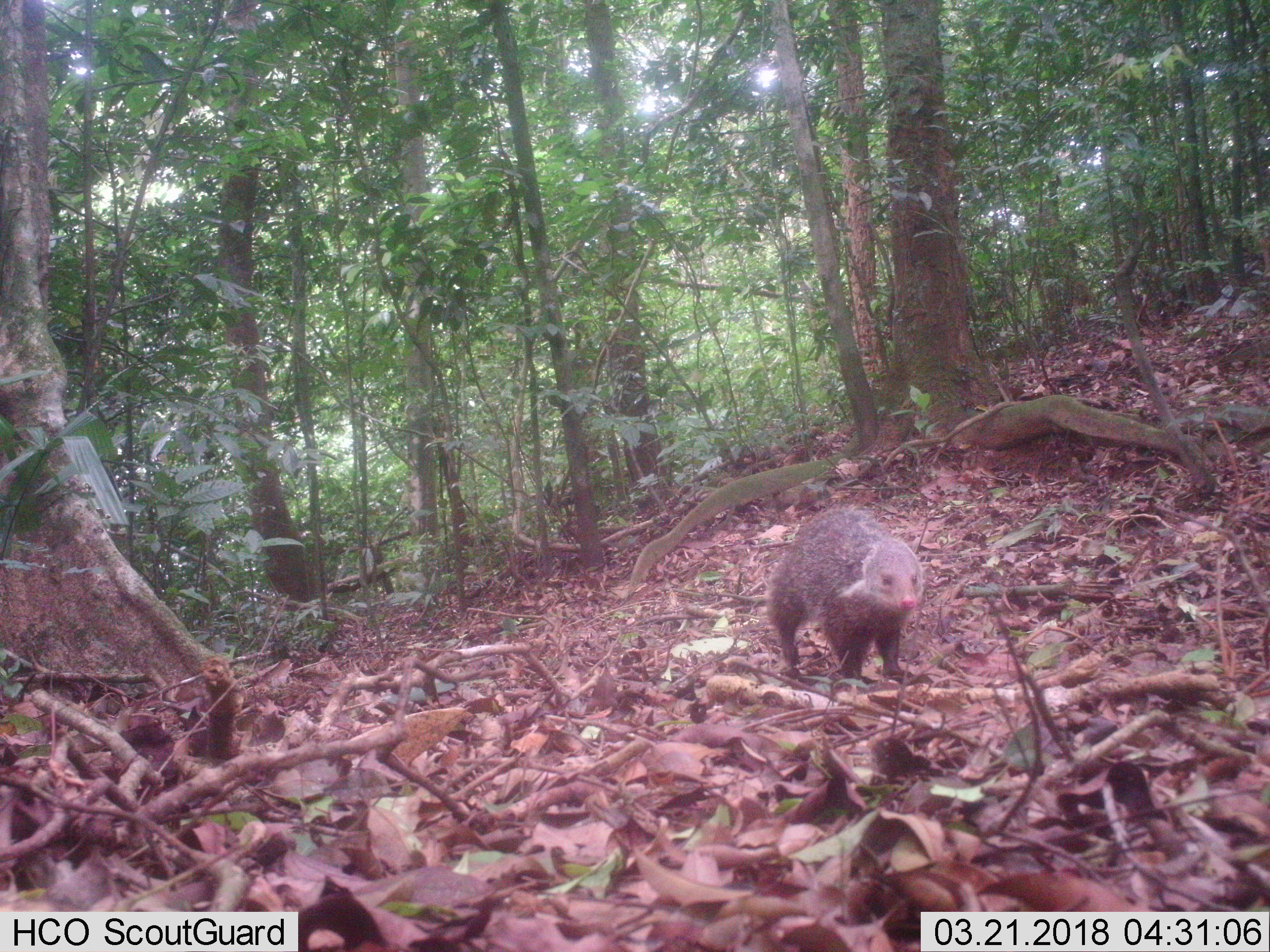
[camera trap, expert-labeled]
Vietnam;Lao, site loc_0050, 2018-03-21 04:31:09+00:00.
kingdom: Animalia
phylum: Chordata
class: Mammalia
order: Carnivora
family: Herpestidae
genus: Urva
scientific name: Urva urva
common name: crab-eating mongoose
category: crab eating mongoose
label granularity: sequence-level